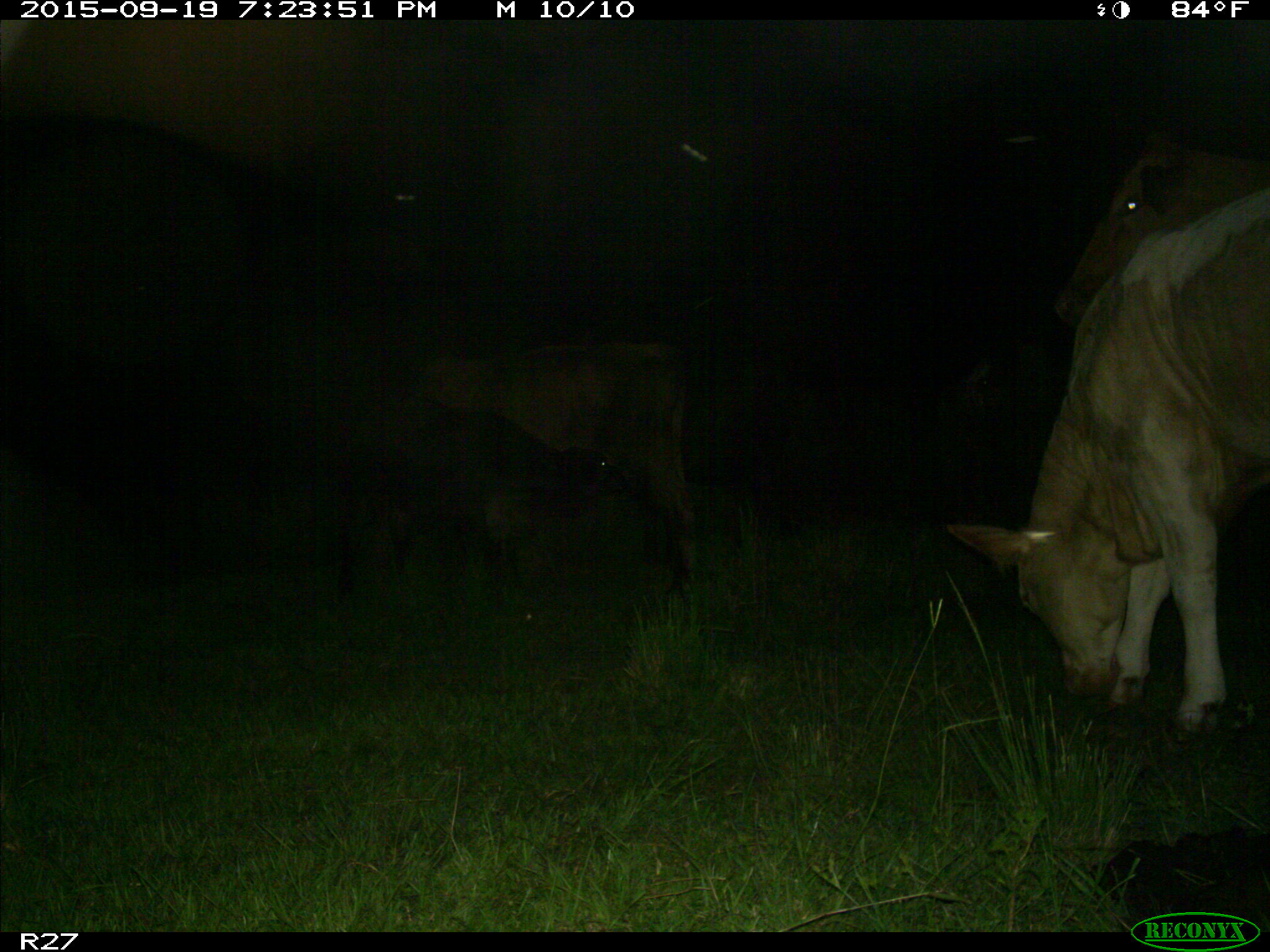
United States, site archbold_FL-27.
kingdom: Animalia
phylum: Chordata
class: Mammalia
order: Artiodactyla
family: Bovidae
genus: Bos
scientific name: Bos taurus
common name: domestic cow